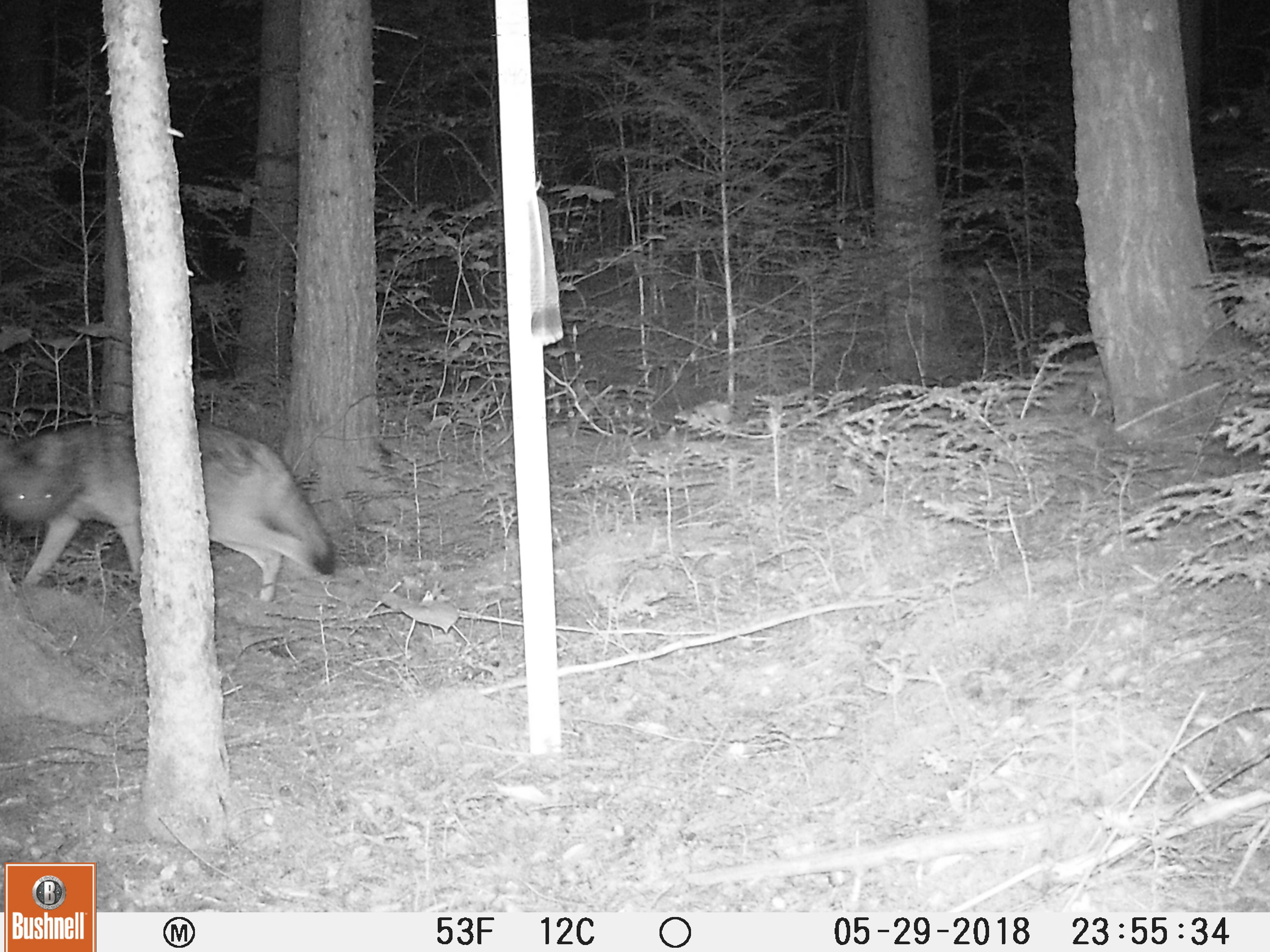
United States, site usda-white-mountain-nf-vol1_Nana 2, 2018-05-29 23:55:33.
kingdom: Animalia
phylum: Chordata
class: Mammalia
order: Carnivora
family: Canidae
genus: Canis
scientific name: Canis latrans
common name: coyote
Coyote (Canis latrans).